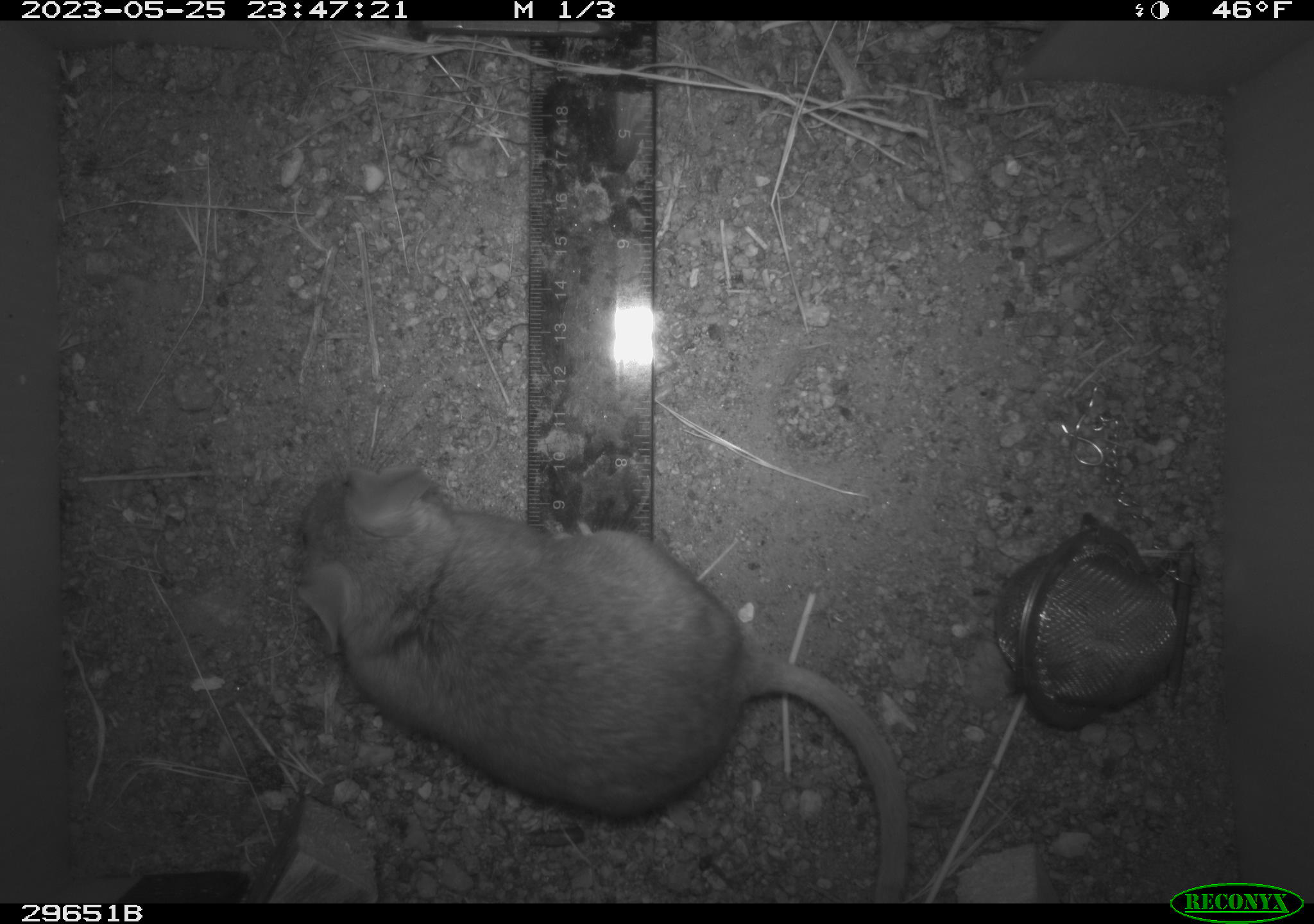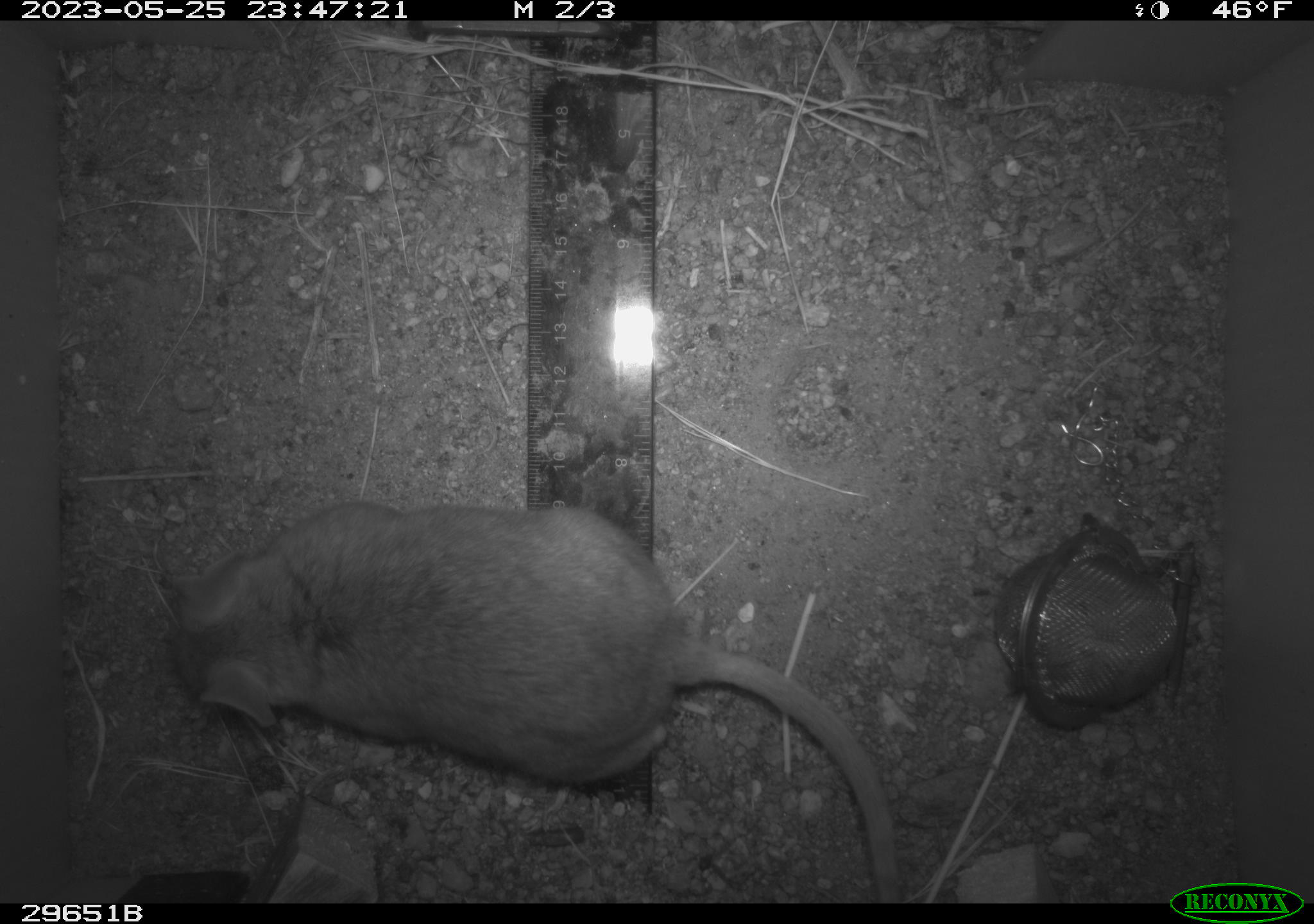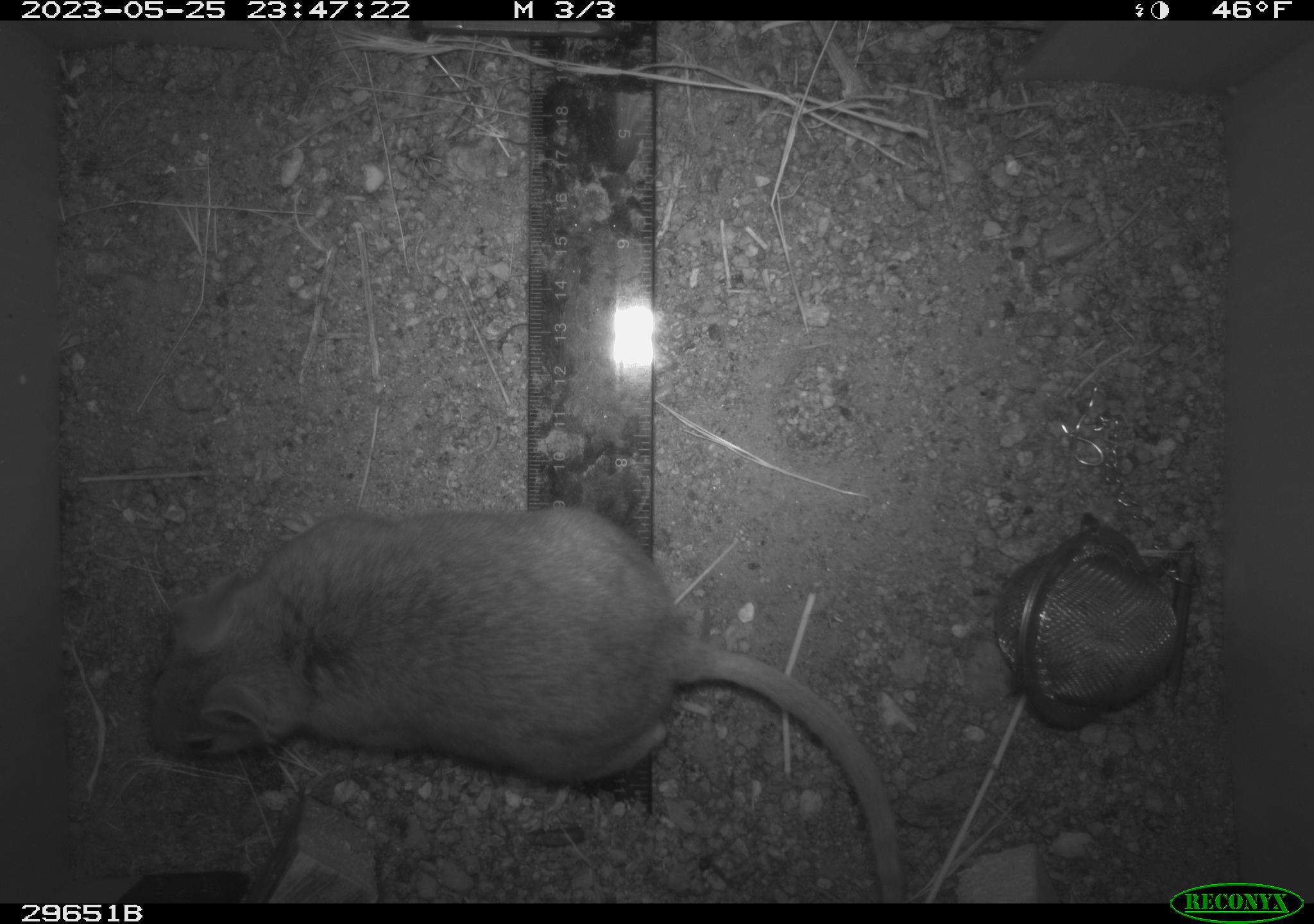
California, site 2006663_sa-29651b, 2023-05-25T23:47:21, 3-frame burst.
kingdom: Animalia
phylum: Chordata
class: Mammalia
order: Rodentia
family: Cricetidae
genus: Neotoma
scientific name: Neotoma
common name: pack rat or woodrat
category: neotoma species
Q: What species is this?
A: Neotoma species (pack rat or woodrat) (Neotoma).